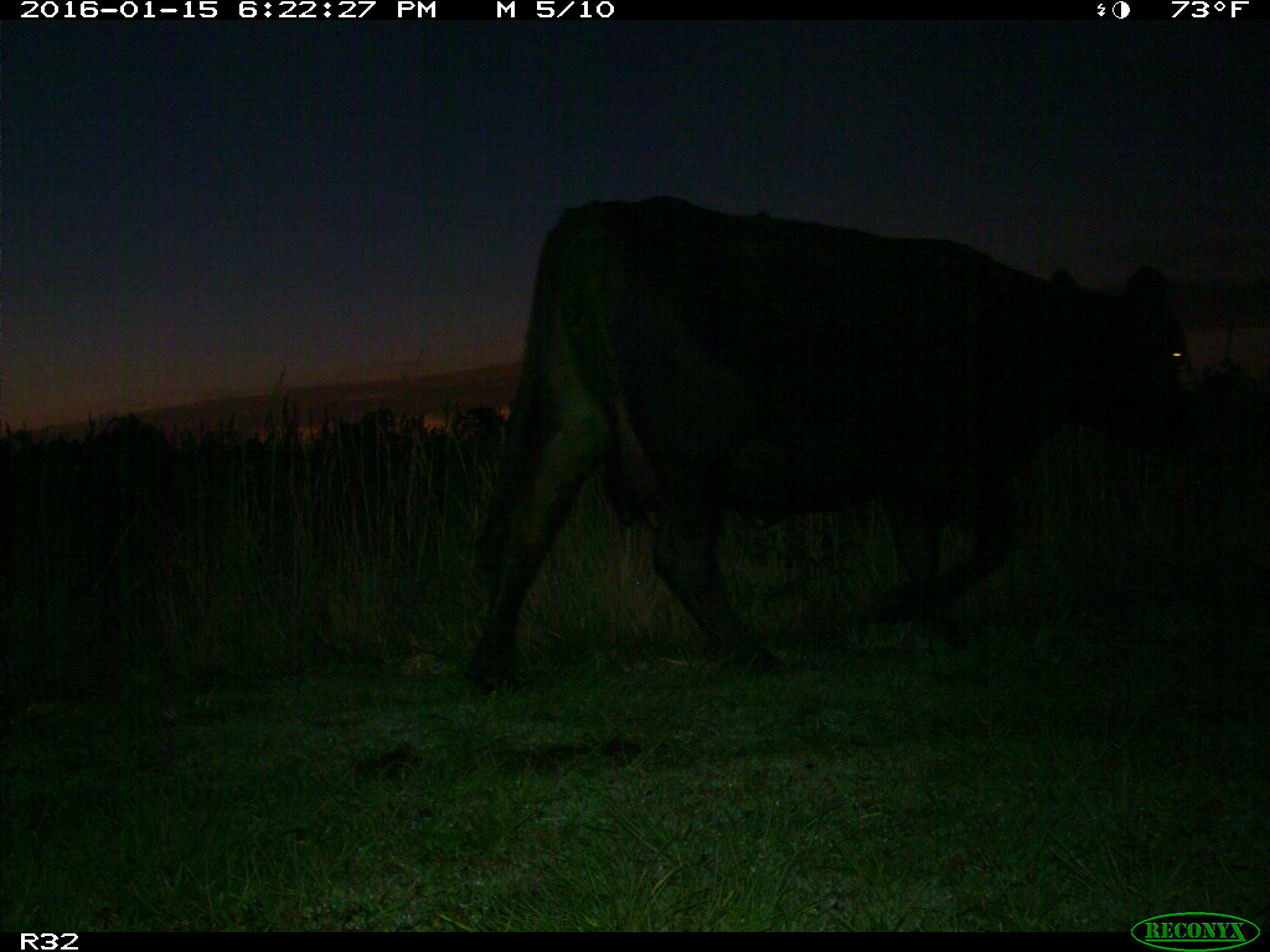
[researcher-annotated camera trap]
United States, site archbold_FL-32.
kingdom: Animalia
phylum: Chordata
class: Mammalia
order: Artiodactyla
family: Bovidae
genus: Bos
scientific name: Bos taurus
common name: domestic cow